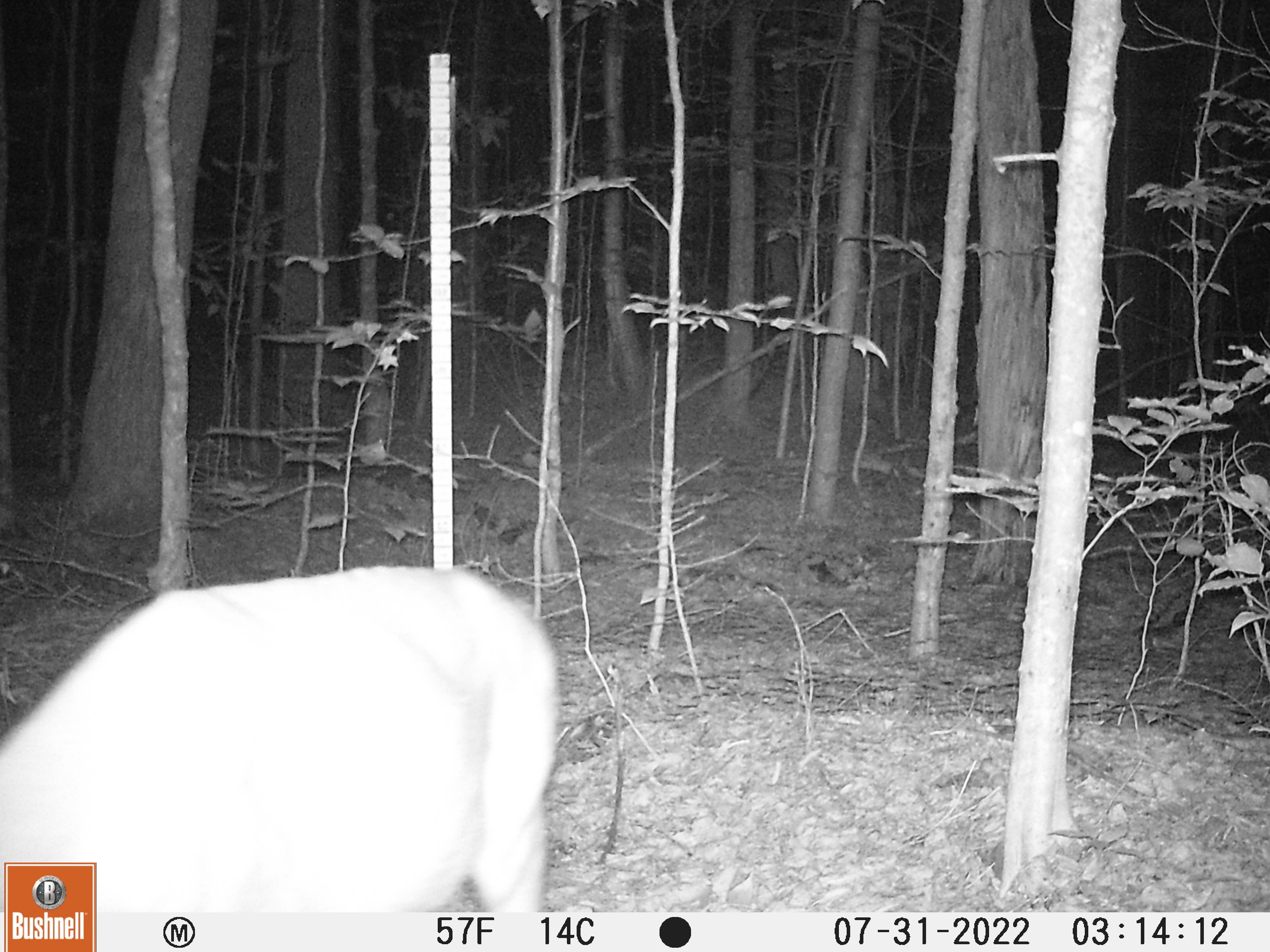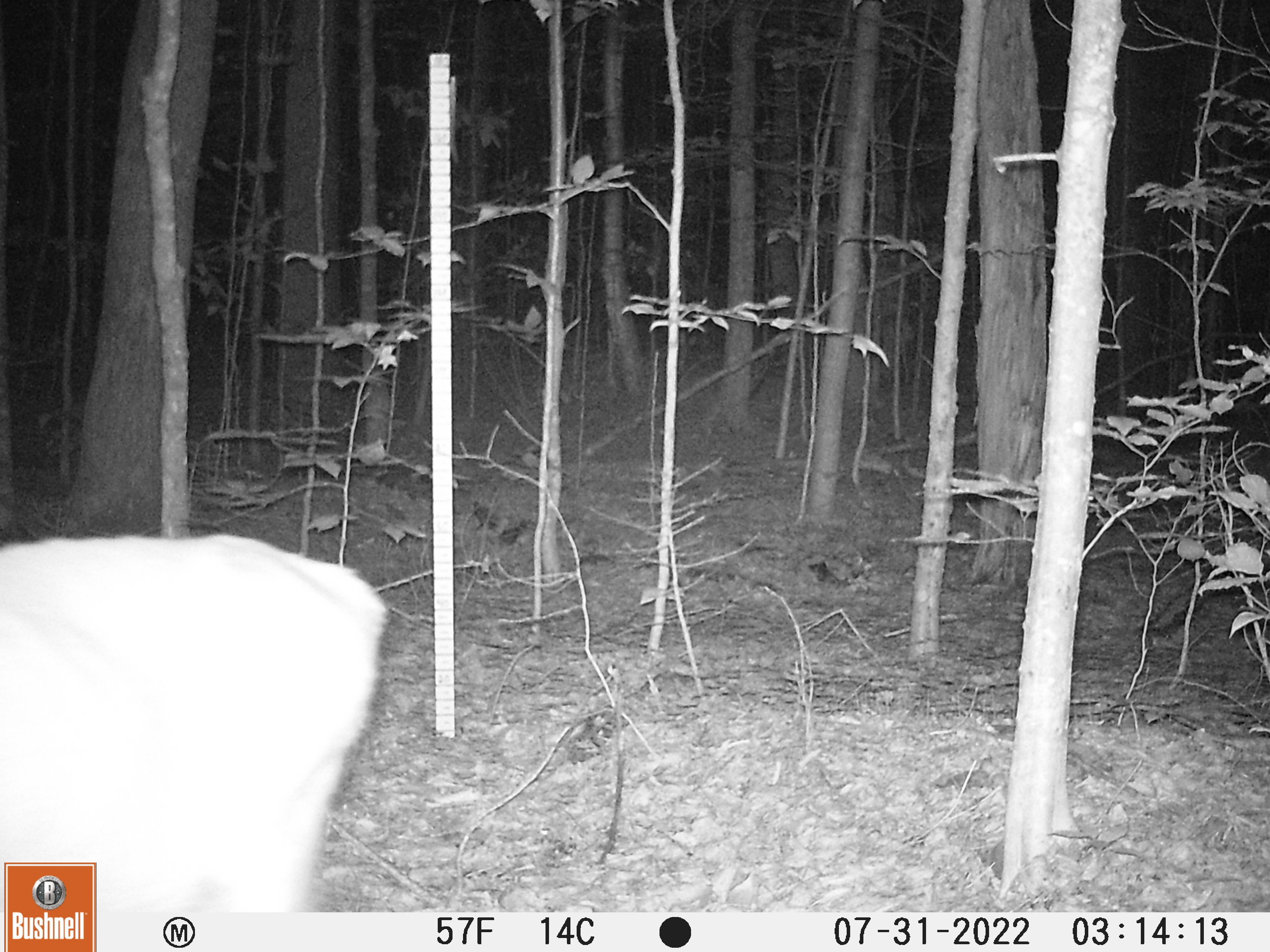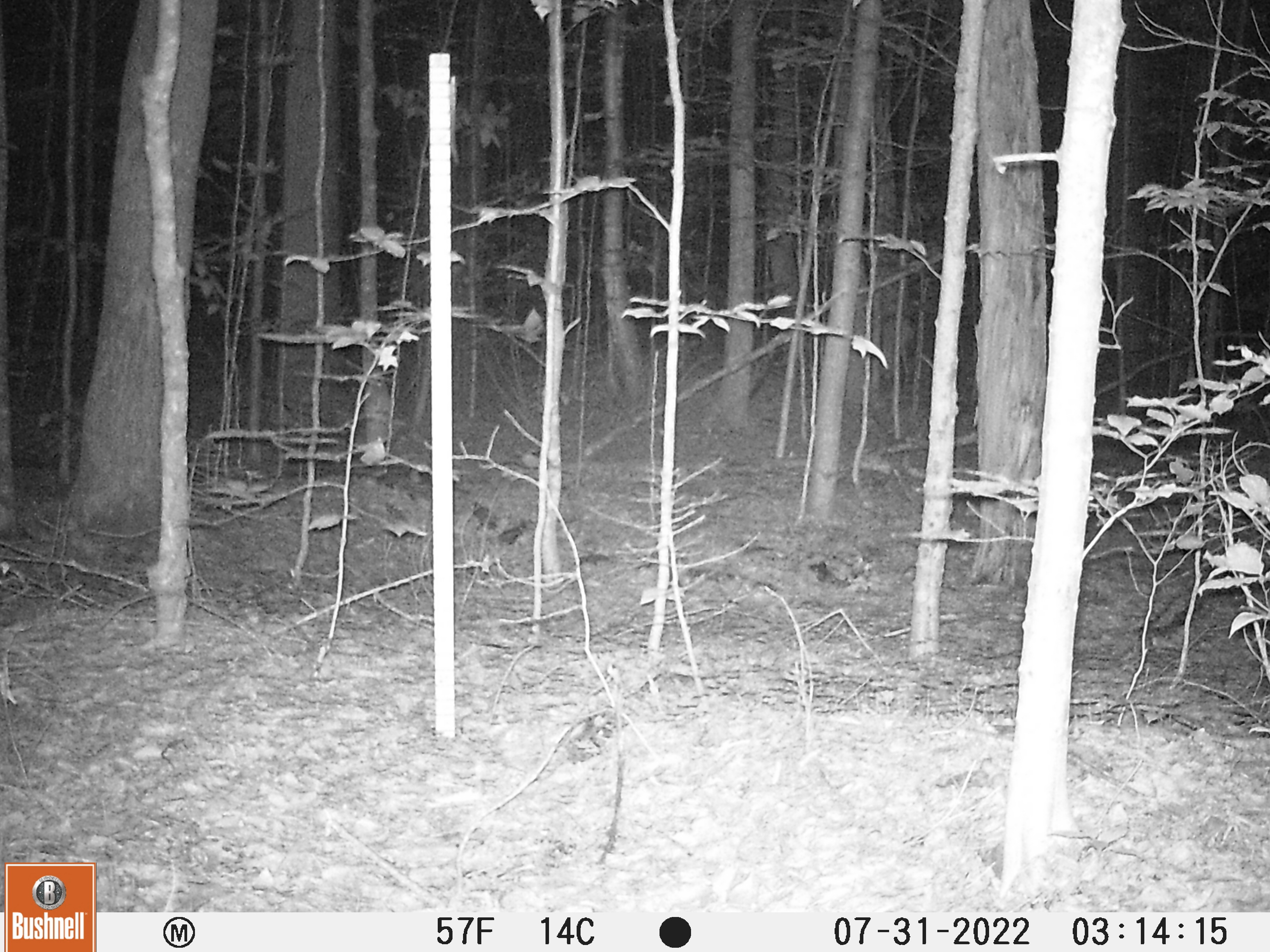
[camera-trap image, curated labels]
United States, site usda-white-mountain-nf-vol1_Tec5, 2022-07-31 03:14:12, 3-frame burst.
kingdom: Animalia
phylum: Chordata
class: Mammalia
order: Artiodactyla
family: Cervidae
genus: Odocoileus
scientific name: Odocoileus virginianus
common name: white-tailed deer